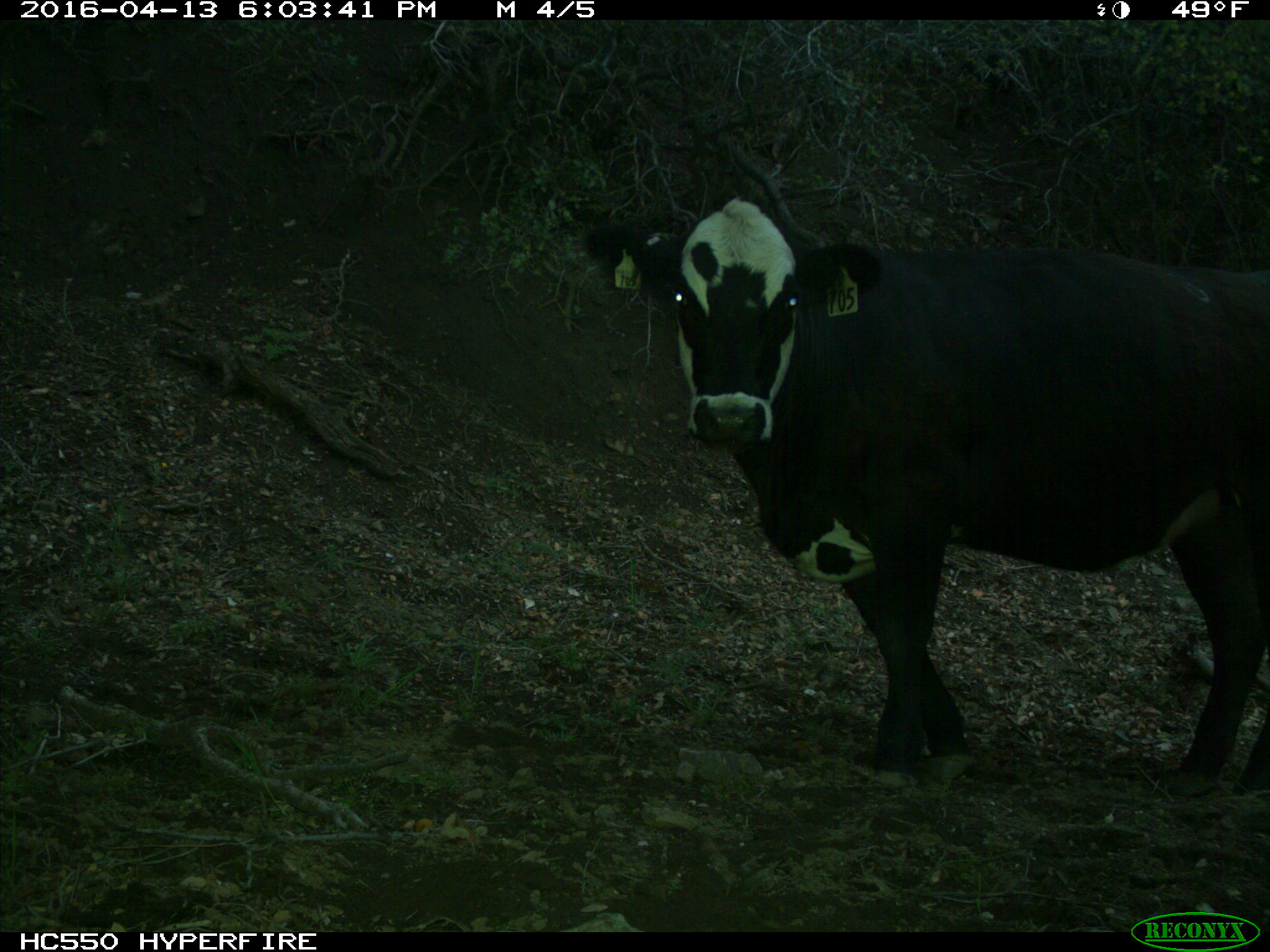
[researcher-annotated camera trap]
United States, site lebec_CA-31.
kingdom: Animalia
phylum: Chordata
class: Mammalia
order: Artiodactyla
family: Bovidae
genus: Bos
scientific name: Bos taurus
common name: domestic cow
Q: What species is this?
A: Bos taurus (domestic cow).